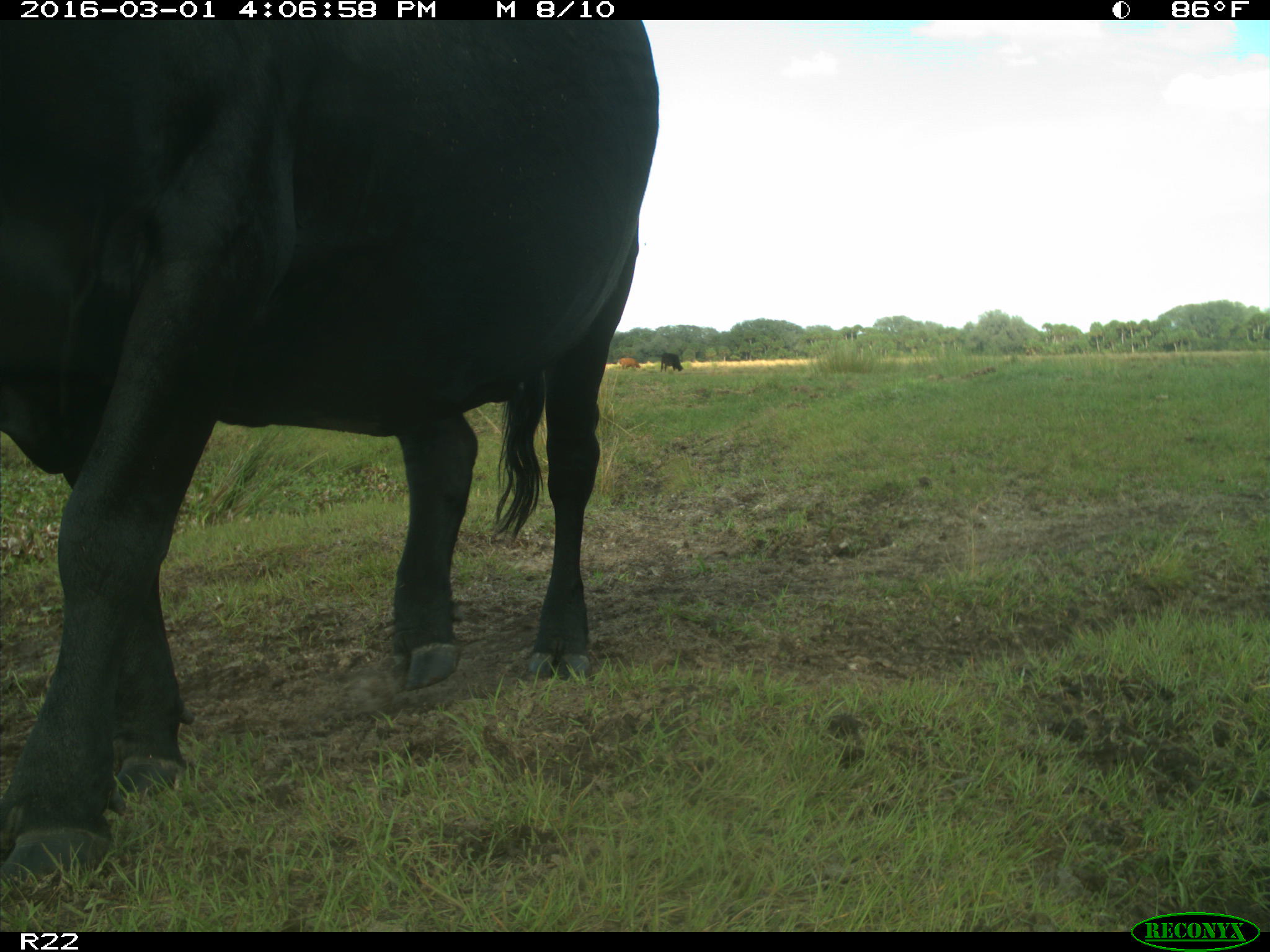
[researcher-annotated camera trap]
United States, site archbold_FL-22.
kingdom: Animalia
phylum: Chordata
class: Mammalia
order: Artiodactyla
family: Bovidae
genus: Bos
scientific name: Bos taurus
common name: domestic cow